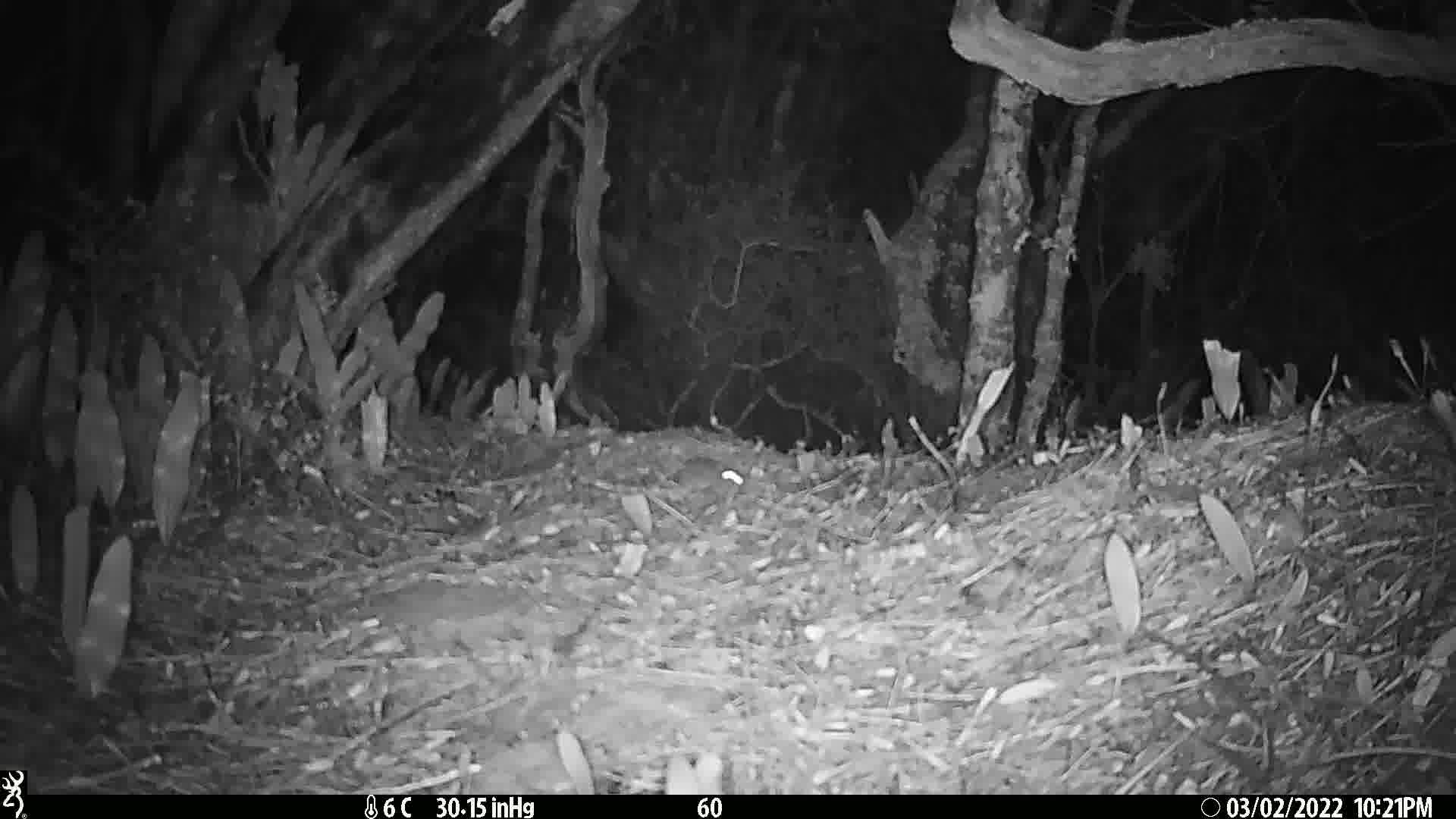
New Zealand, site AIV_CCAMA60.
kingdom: Animalia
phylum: Chordata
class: Mammalia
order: Rodentia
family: Muridae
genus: Mus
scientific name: Mus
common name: mouse